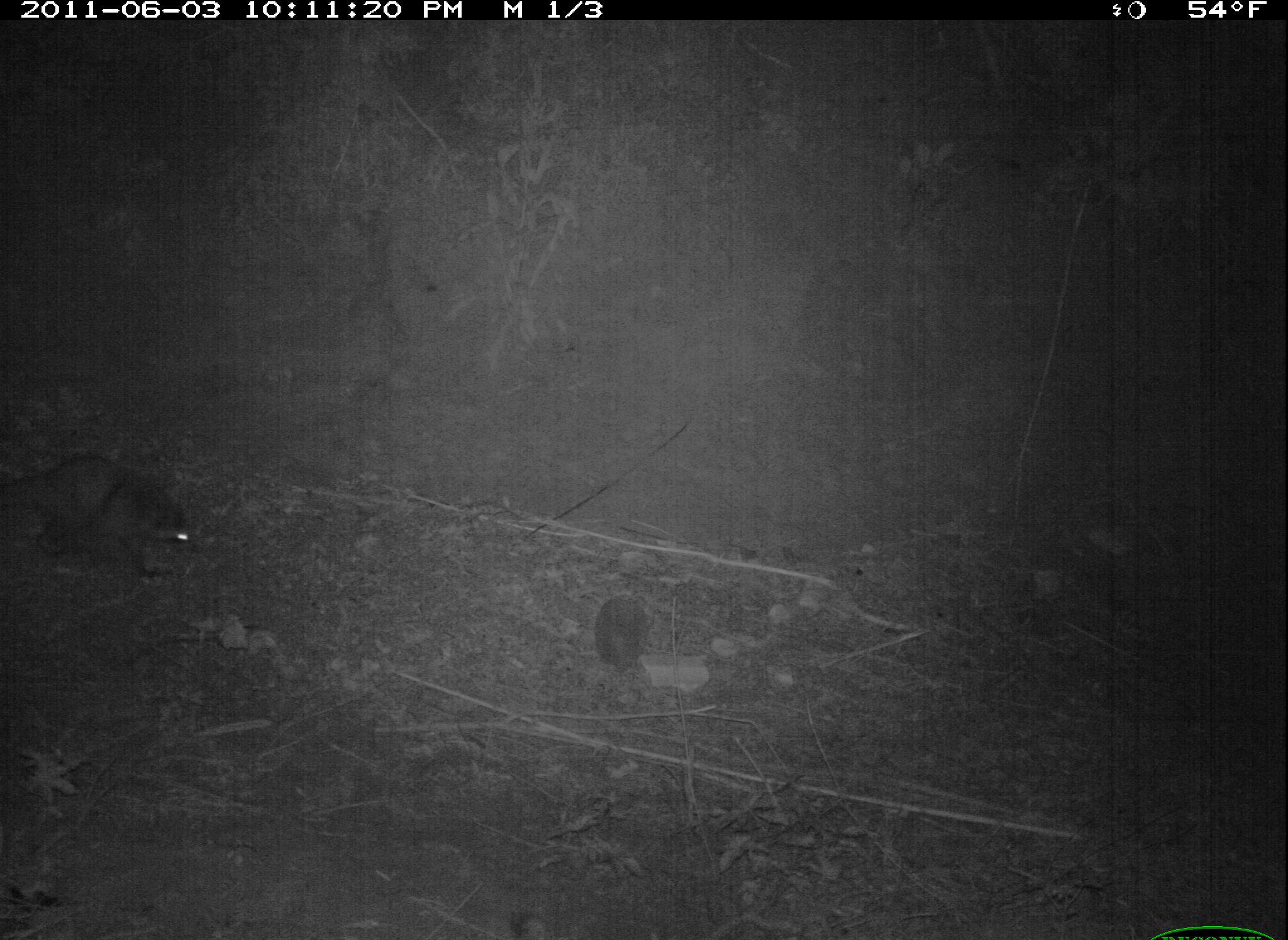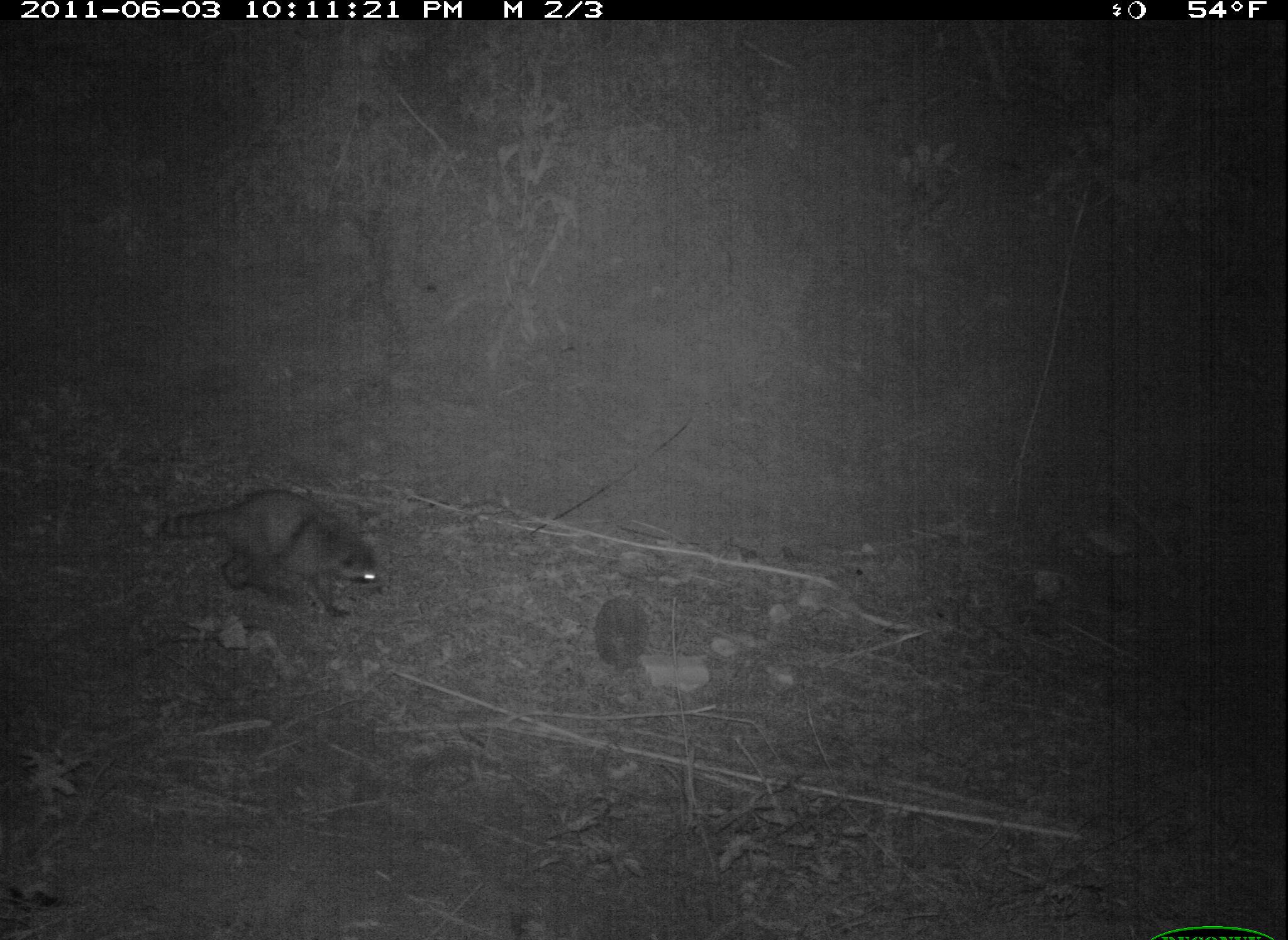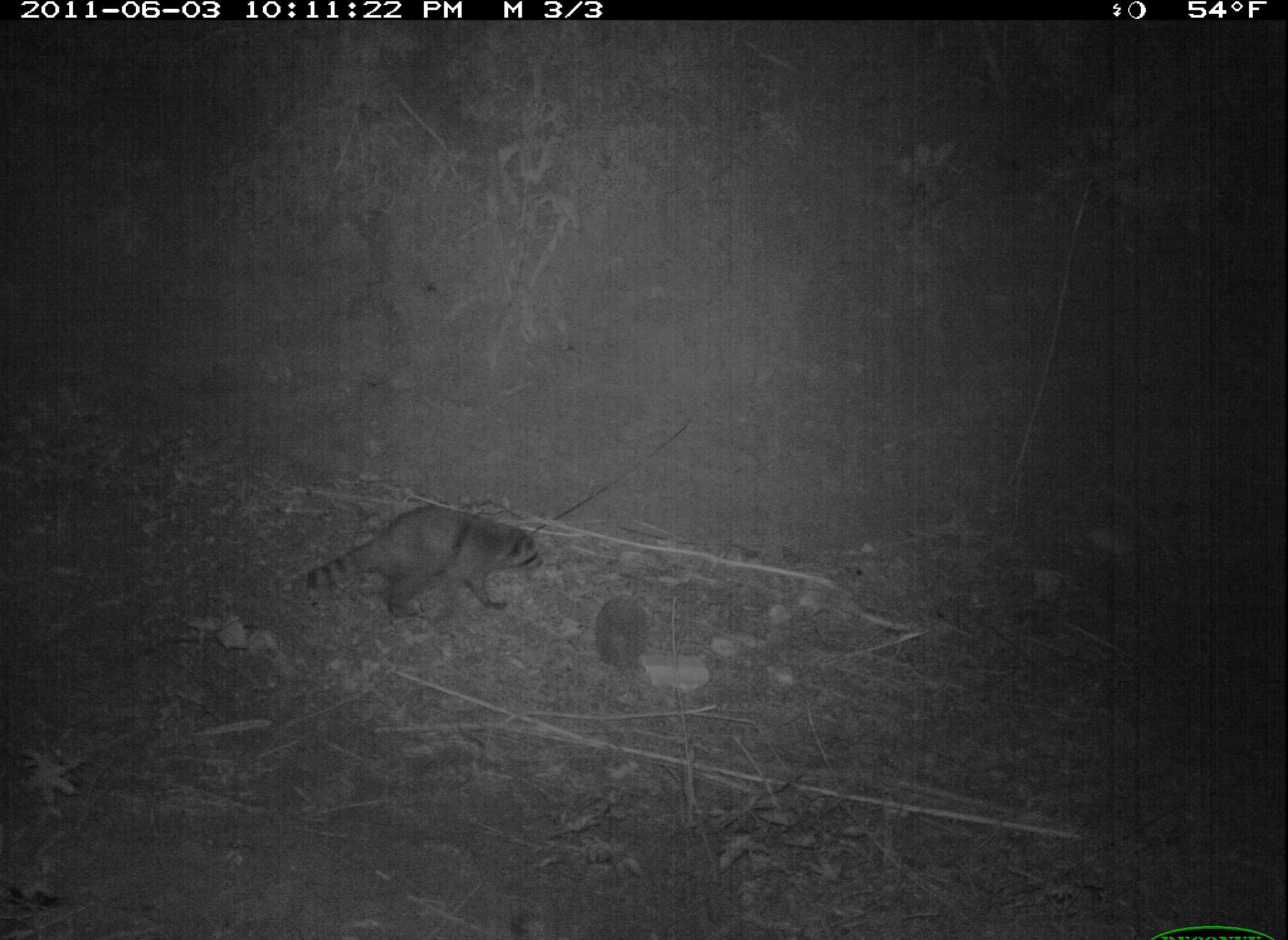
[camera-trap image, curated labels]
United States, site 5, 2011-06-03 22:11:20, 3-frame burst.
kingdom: Animalia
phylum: Chordata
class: Mammalia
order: Carnivora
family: Procyonidae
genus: Procyon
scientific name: Procyon lotor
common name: raccoon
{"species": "raccoon (Procyon lotor)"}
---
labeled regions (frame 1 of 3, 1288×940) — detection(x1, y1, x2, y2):
raccoon: detection(9, 451, 203, 579)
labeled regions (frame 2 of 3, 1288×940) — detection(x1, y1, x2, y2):
raccoon: detection(138, 488, 385, 620)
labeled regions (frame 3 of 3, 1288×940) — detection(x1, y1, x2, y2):
raccoon: detection(308, 501, 541, 617)